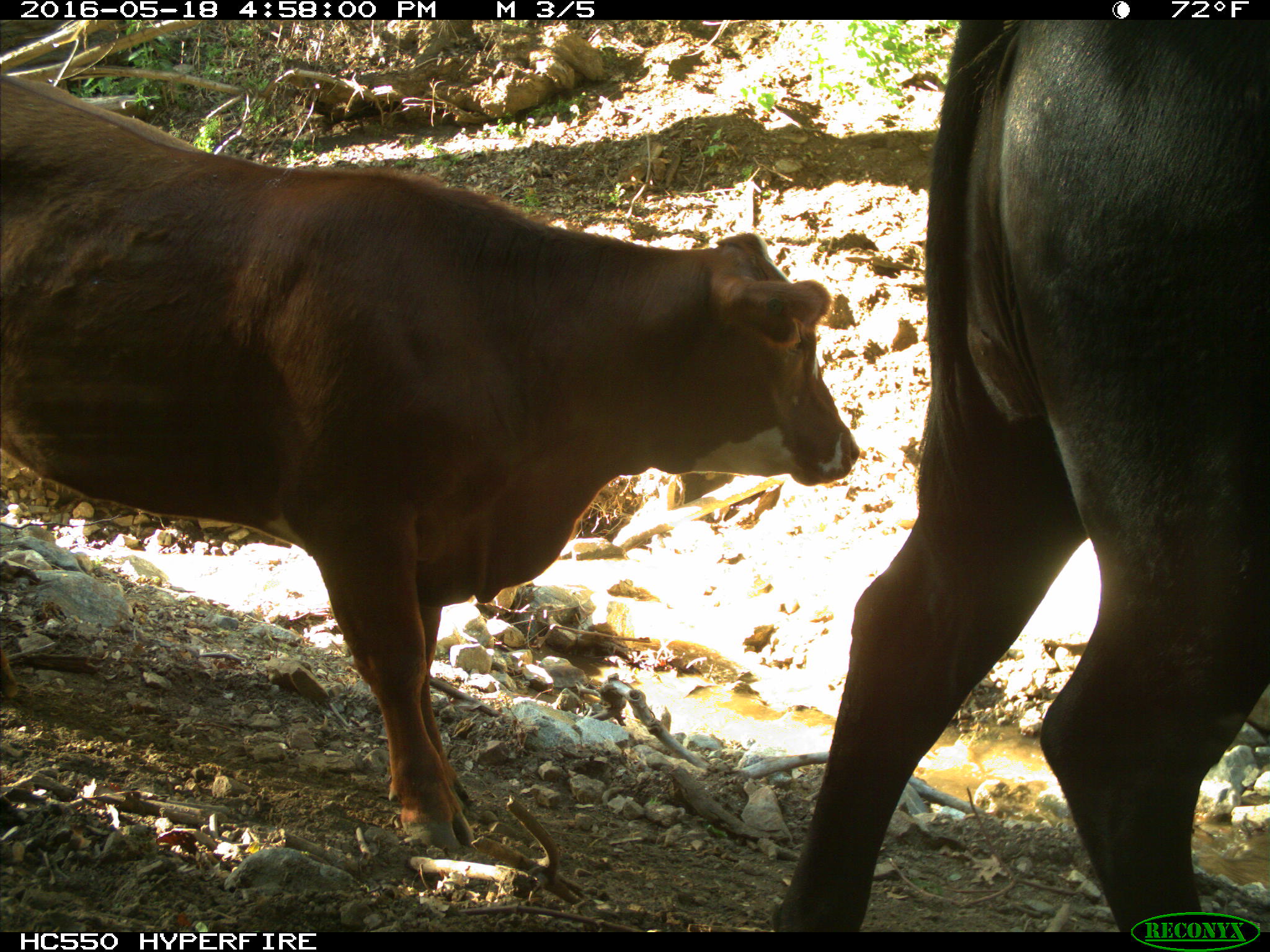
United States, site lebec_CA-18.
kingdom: Animalia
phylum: Chordata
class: Mammalia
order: Artiodactyla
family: Bovidae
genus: Bos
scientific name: Bos taurus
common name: domestic cow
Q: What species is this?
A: Bos taurus (domestic cow).